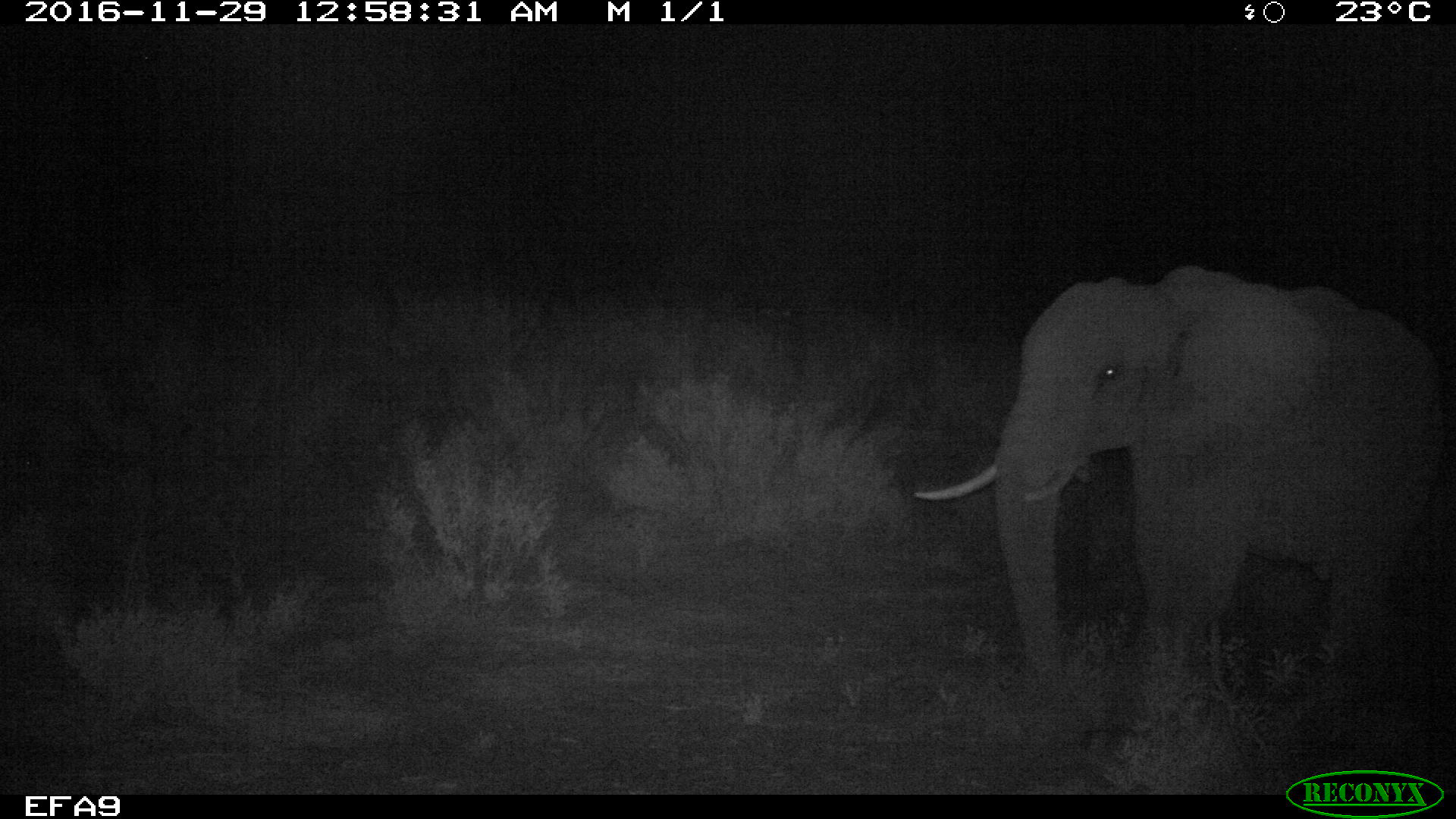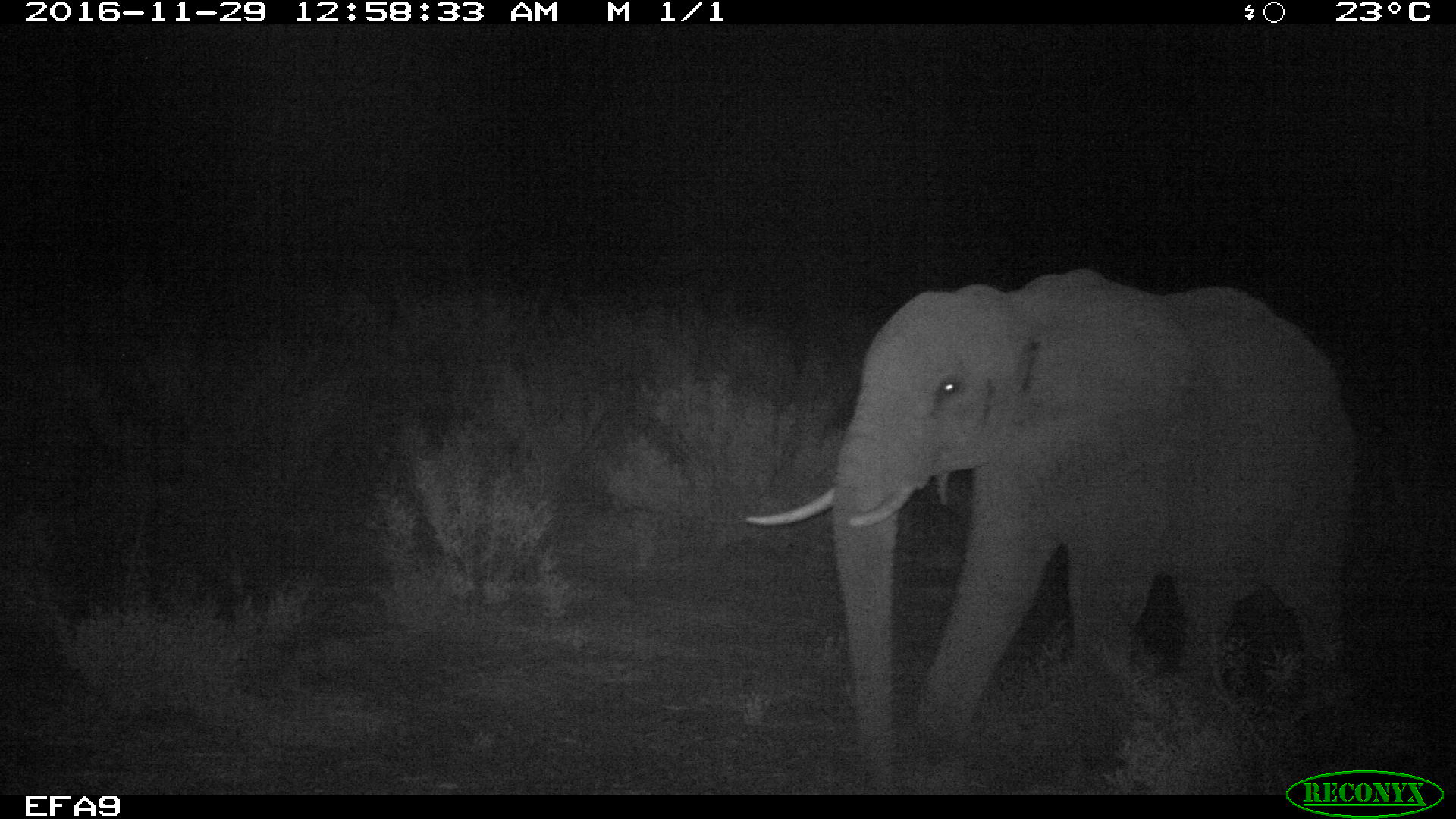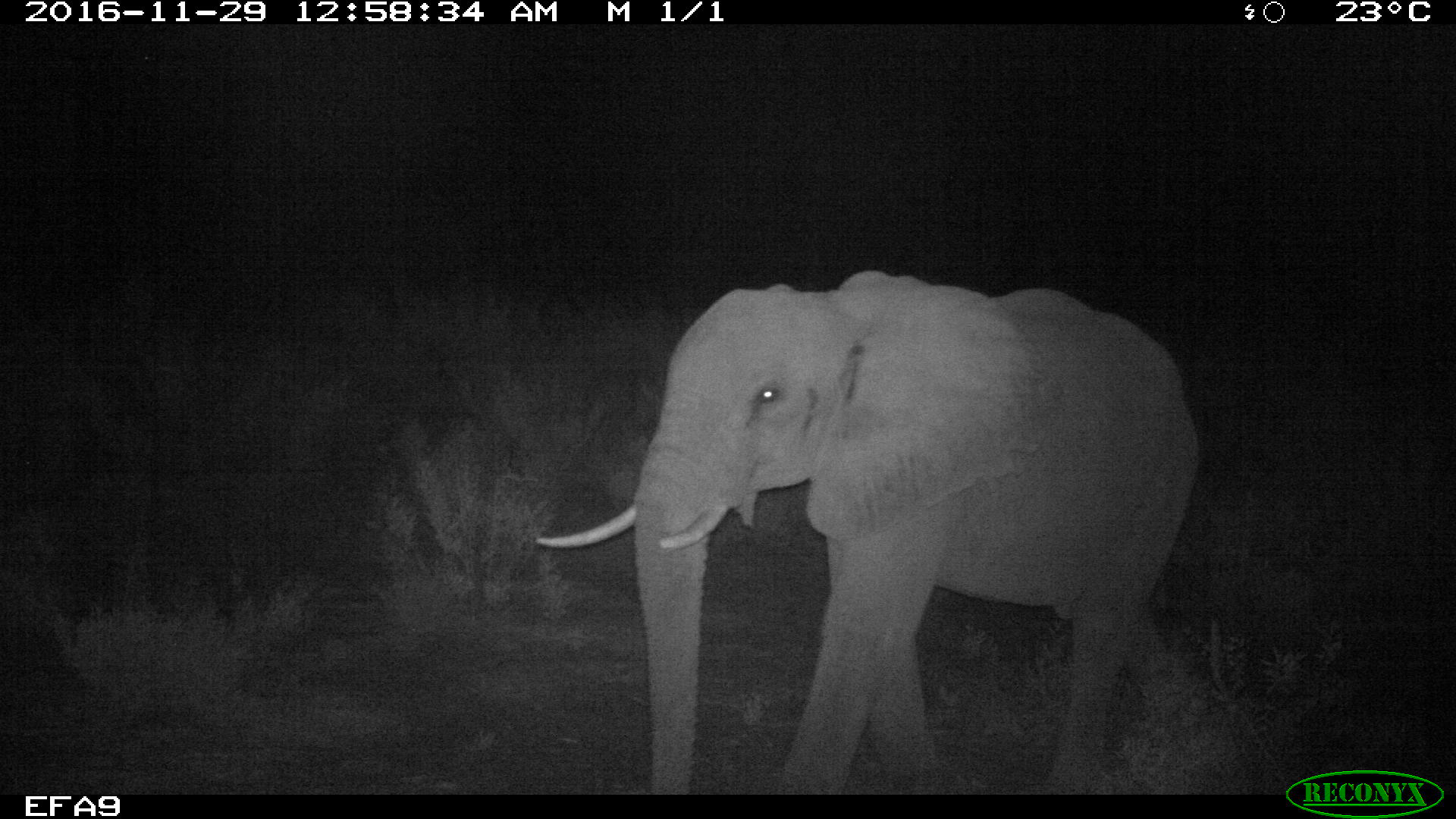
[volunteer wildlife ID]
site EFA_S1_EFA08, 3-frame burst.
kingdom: Animalia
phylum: Chordata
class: Mammalia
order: Proboscidea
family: Elephantidae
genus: Loxodonta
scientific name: Loxodonta africana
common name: african bush elephant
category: elephant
Elephant (african bush elephant) (Loxodonta africana), count 1. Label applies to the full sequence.